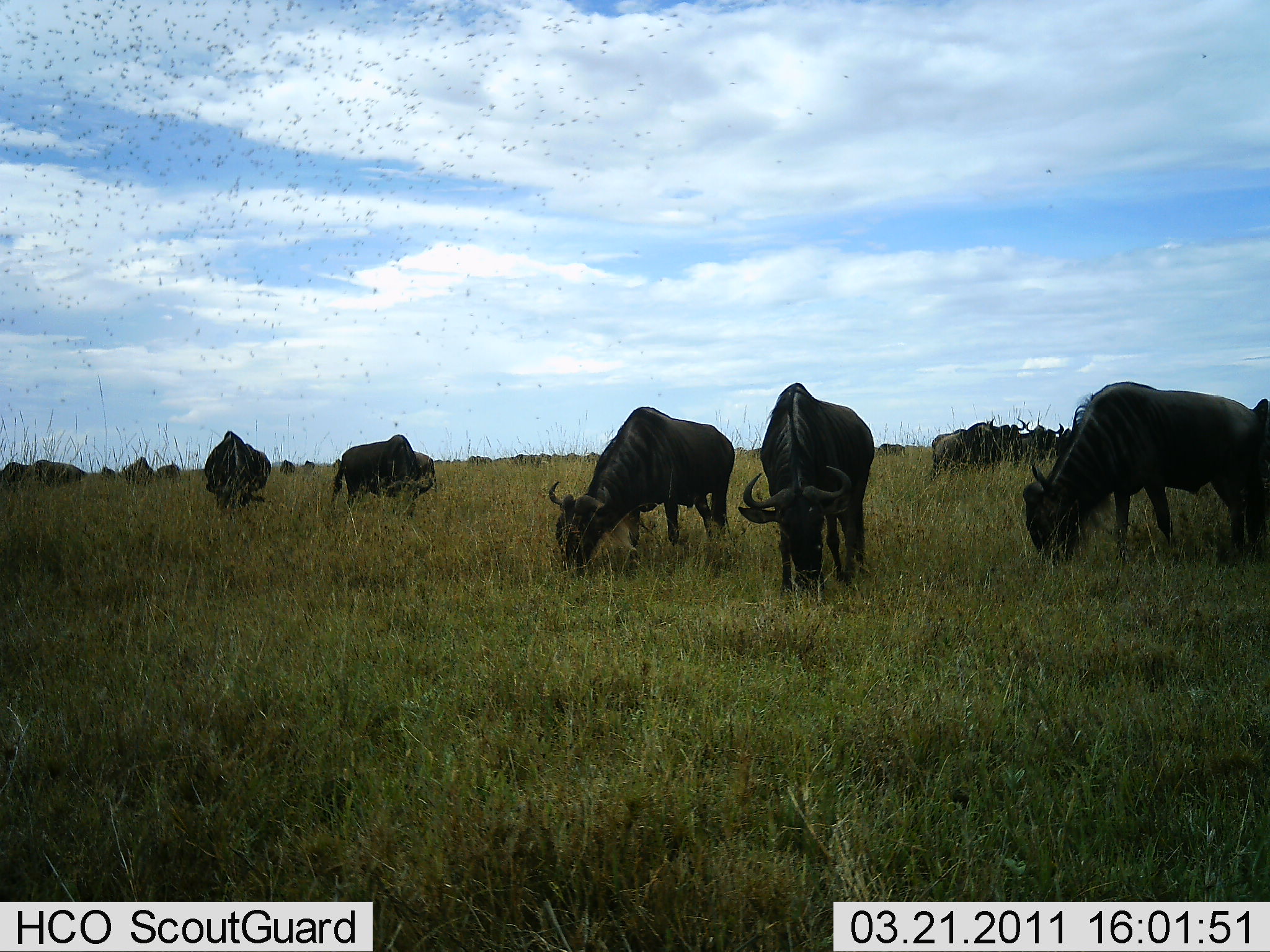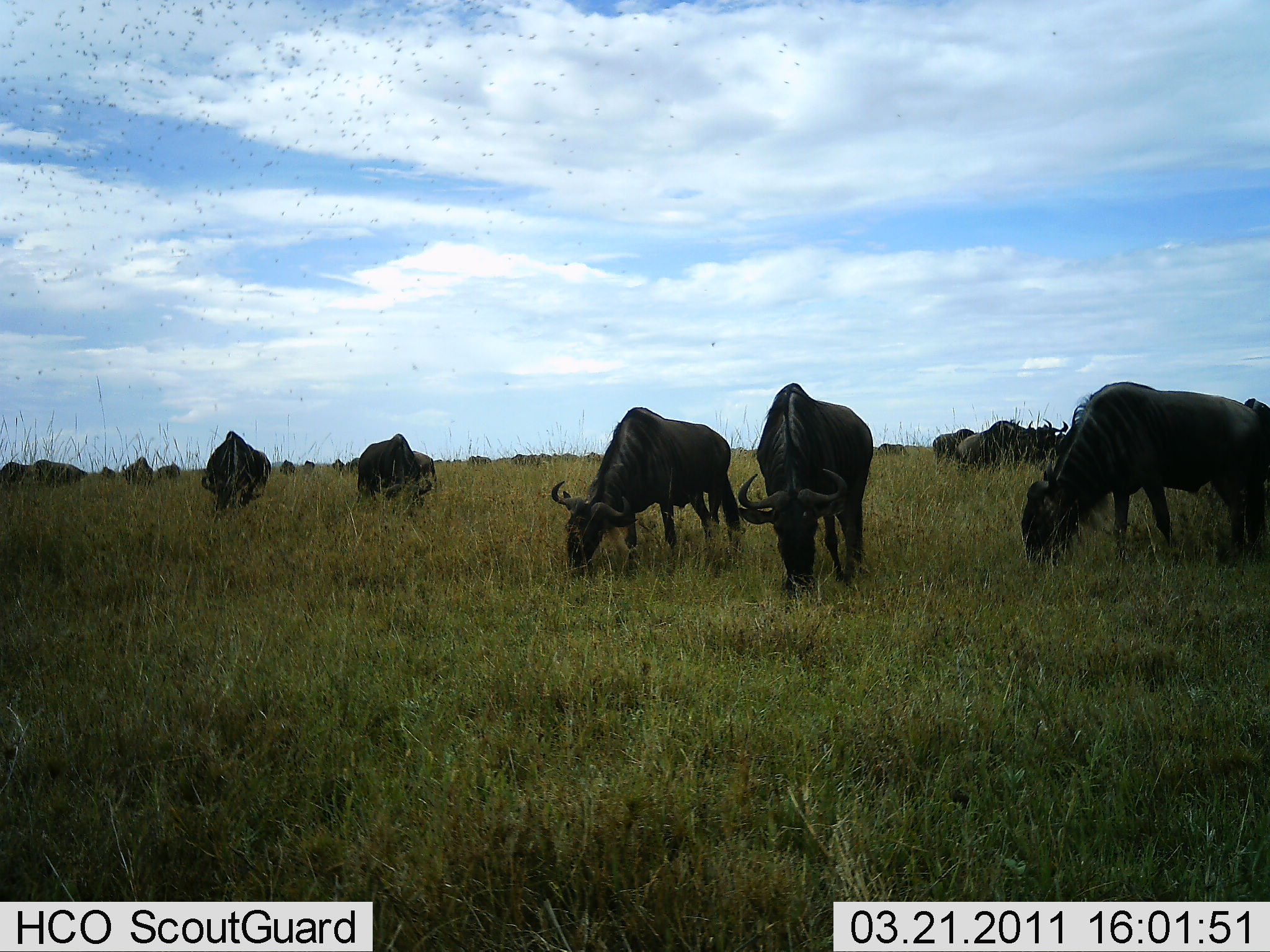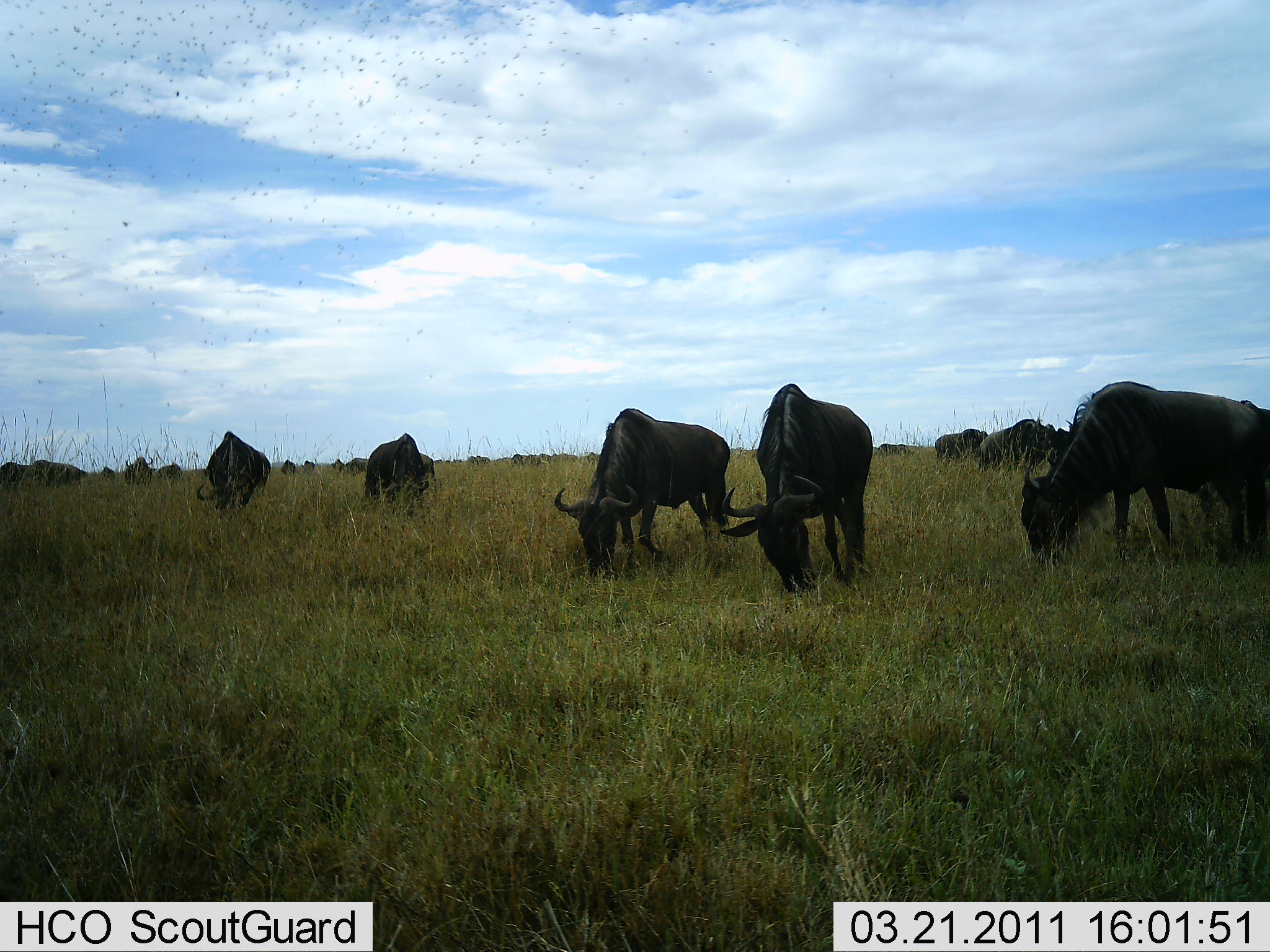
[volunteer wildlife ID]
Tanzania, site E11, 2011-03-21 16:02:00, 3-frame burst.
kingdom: Animalia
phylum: Chordata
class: Mammalia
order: Artiodactyla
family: Bovidae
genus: Connochaetes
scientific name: Connochaetes taurinus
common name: blue wildebeest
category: wildebeest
Wildebeest (blue wildebeest) (Connochaetes taurinus), count 11-50. Behavior (volunteer vote fractions): standing 8%, resting 0%, moving 15%, interacting 0%. Young present (vote fraction): 0%. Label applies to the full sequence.